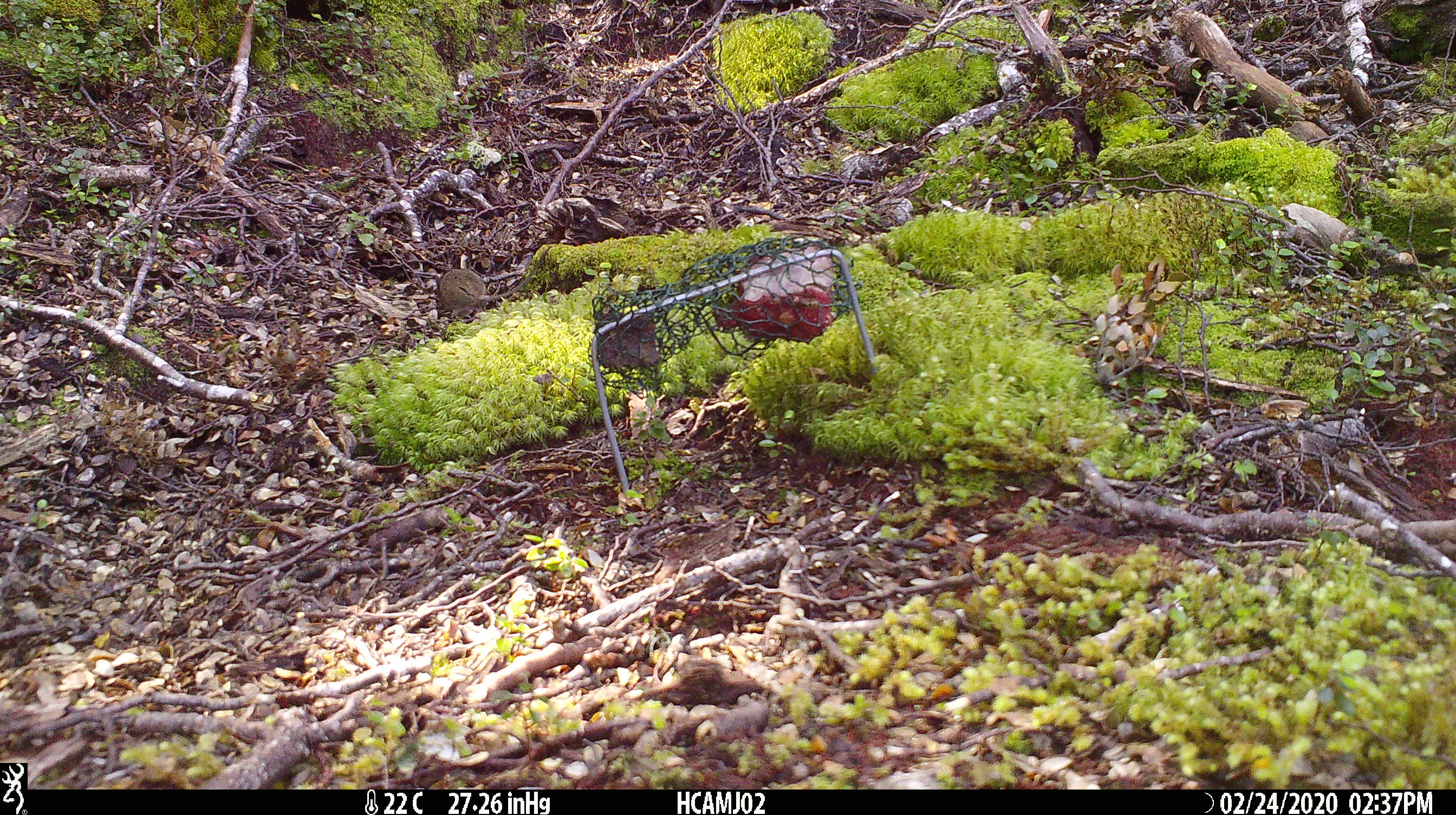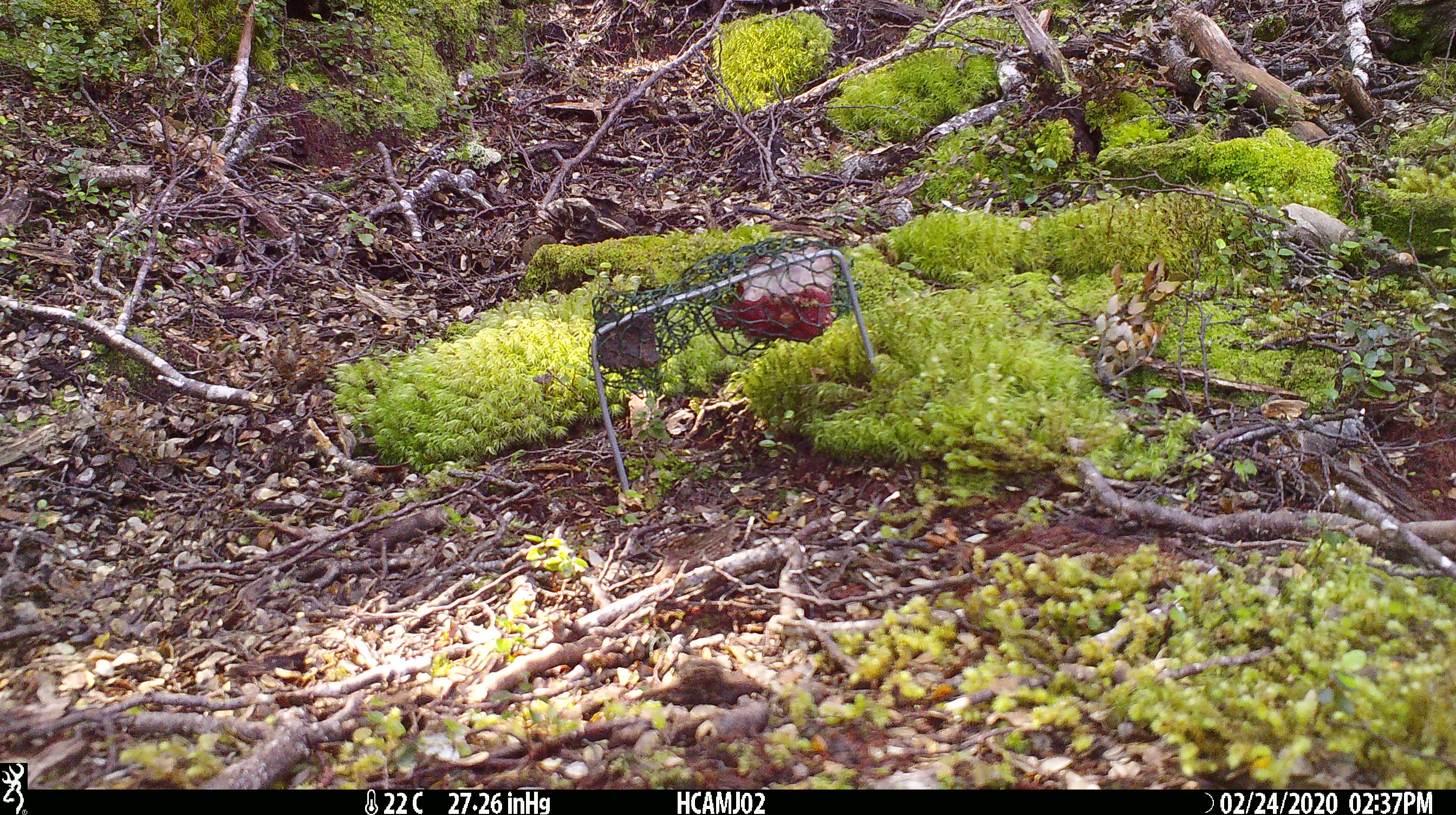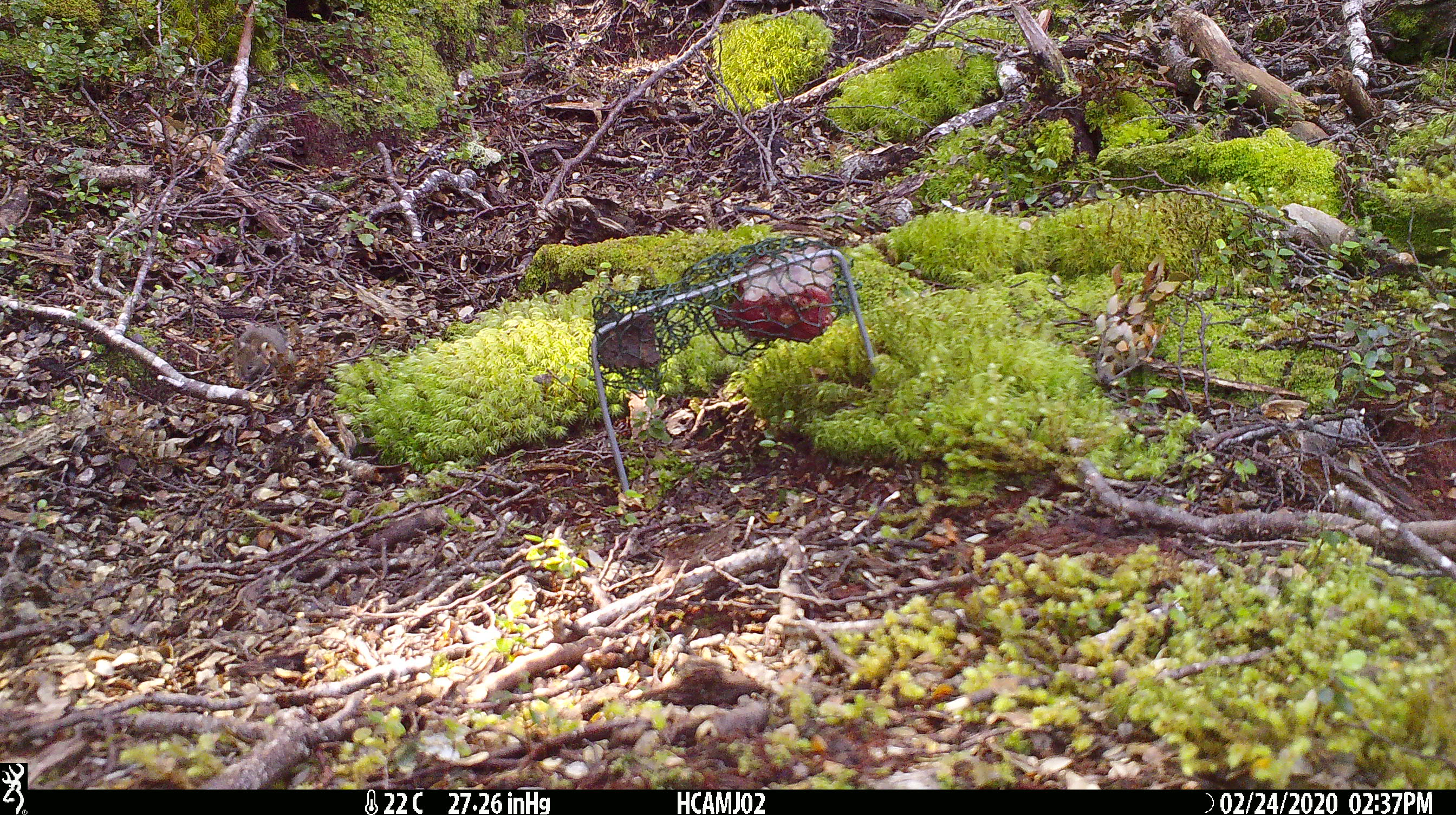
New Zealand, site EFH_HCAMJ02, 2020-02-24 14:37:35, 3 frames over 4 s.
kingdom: Animalia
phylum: Chordata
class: Mammalia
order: Rodentia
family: Muridae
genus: Mus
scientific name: Mus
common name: mouse